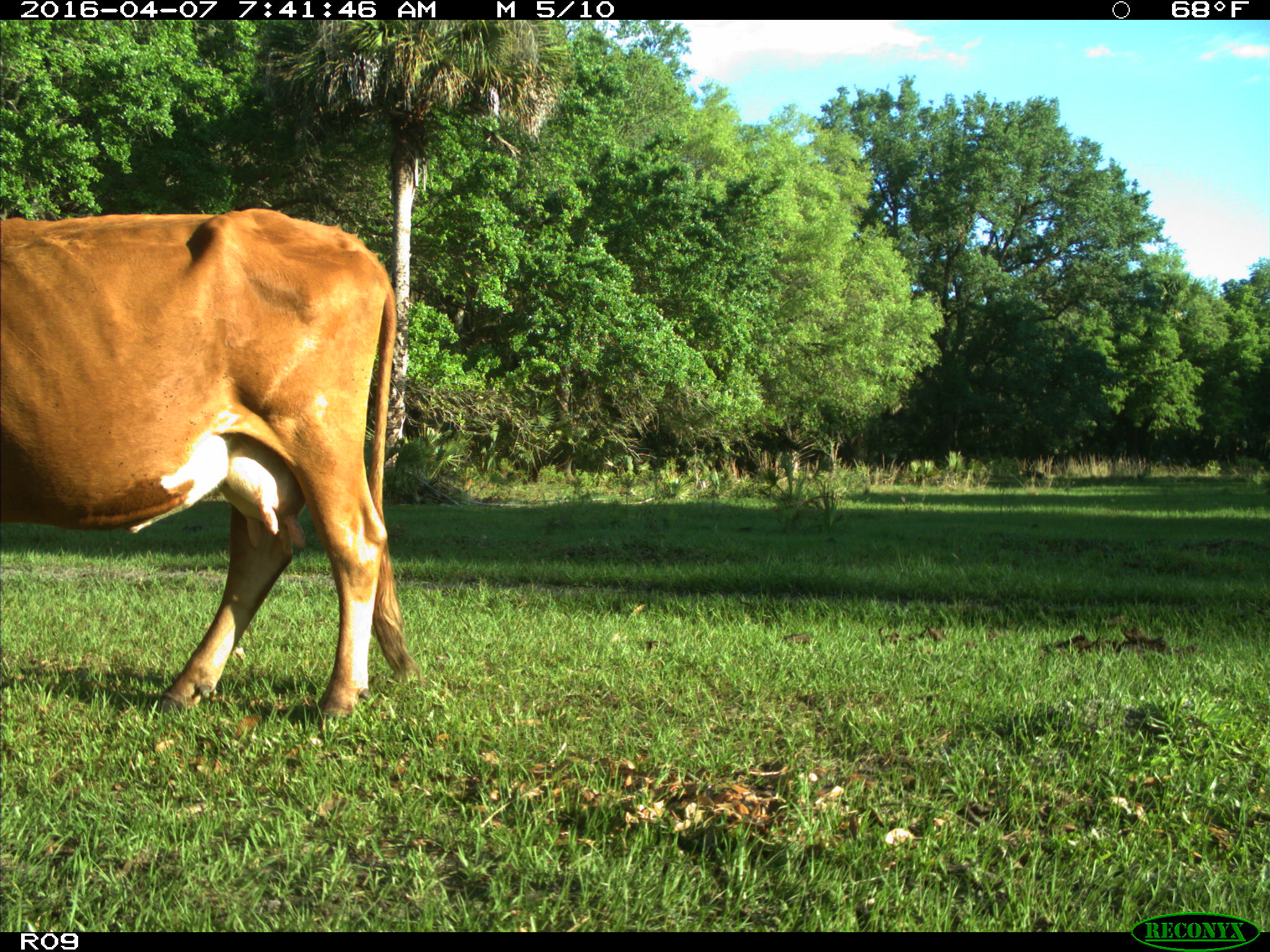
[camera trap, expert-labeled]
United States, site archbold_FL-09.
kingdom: Animalia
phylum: Chordata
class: Mammalia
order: Artiodactyla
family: Bovidae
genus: Bos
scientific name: Bos taurus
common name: domestic cow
Bos taurus (domestic cow).